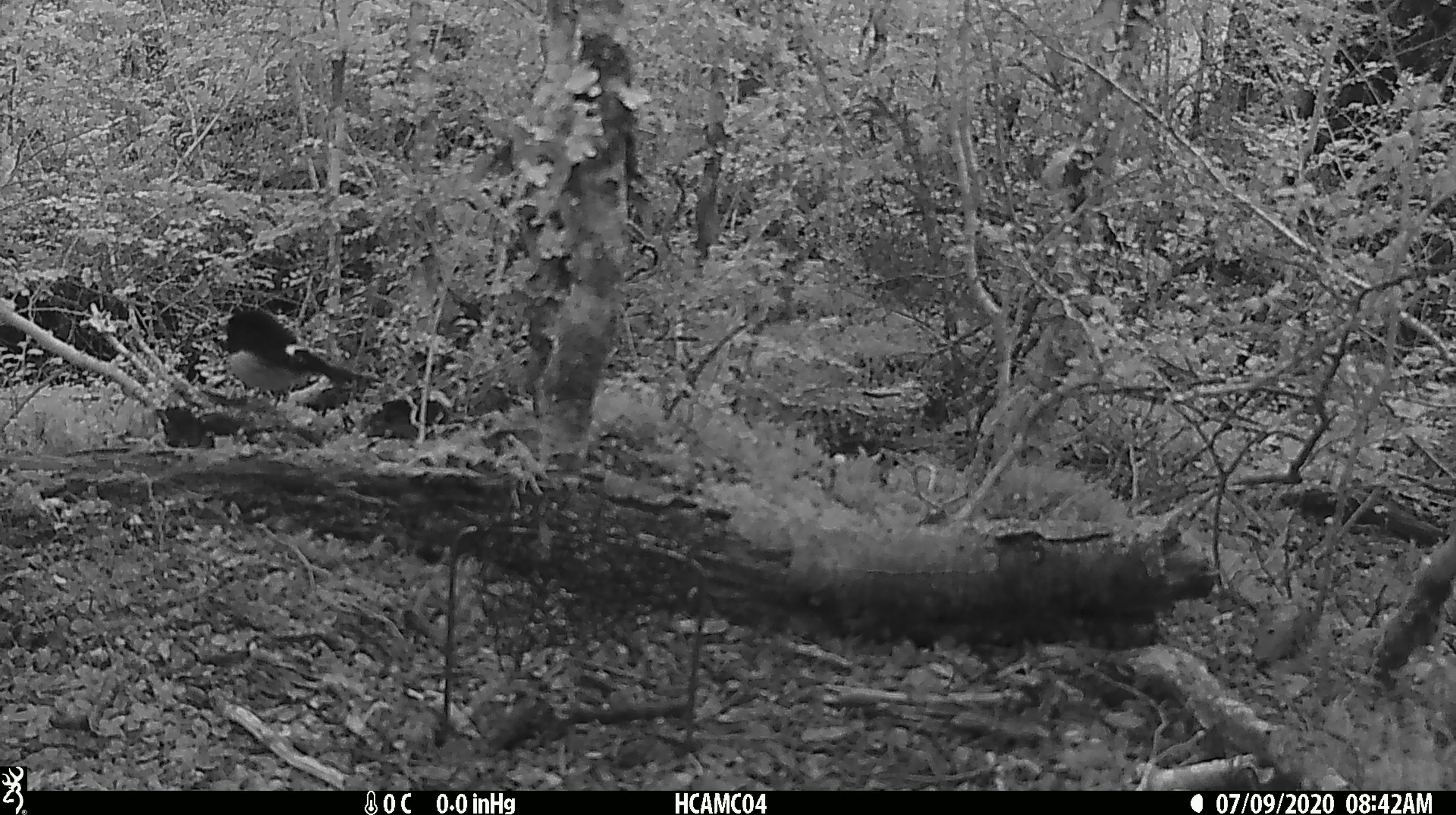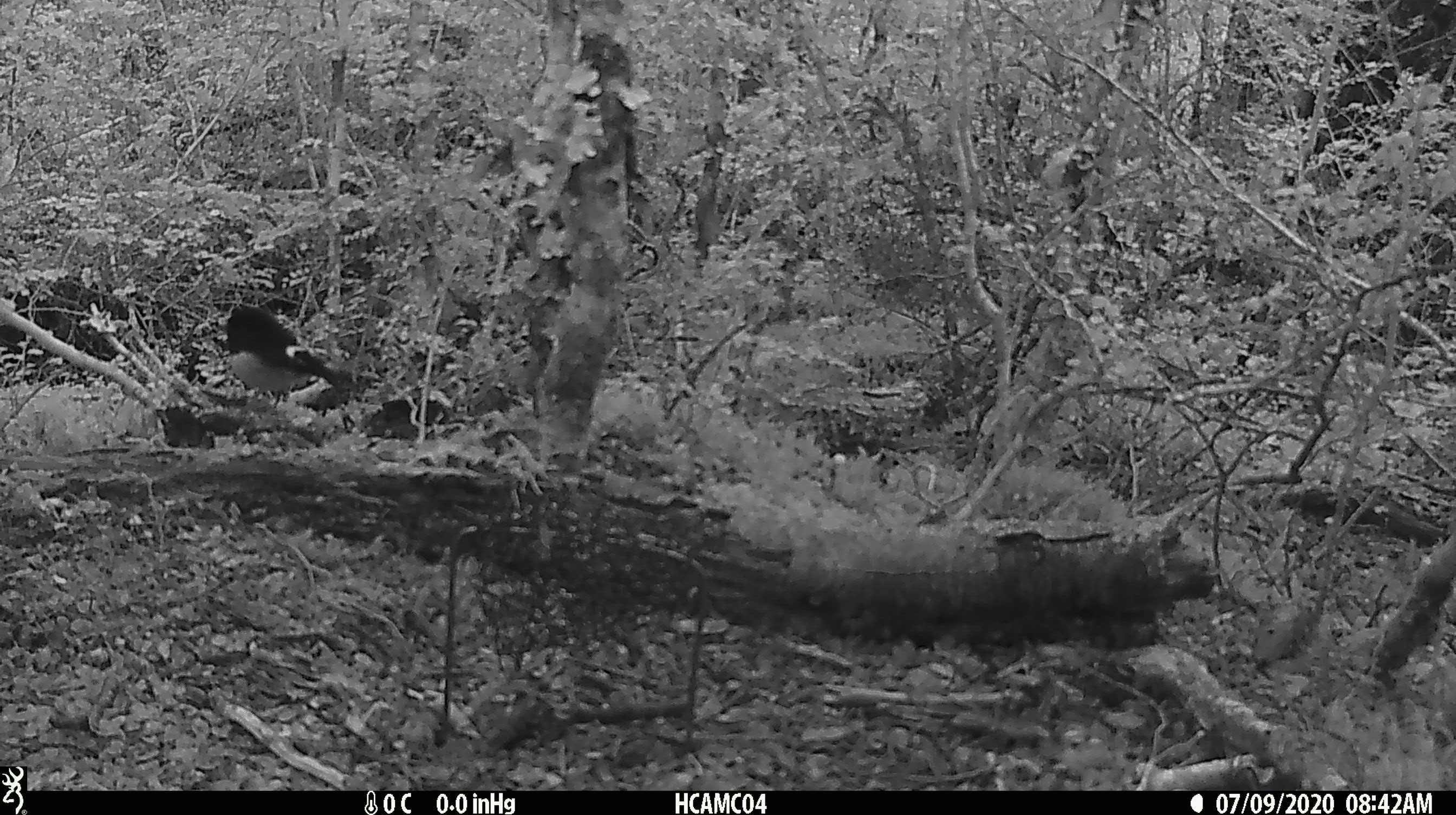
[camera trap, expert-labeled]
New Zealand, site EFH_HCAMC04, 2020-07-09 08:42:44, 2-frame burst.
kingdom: Animalia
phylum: Chordata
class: Aves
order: Passeriformes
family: Petroicidae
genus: Petroica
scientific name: Petroica macrocephala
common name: tomtit